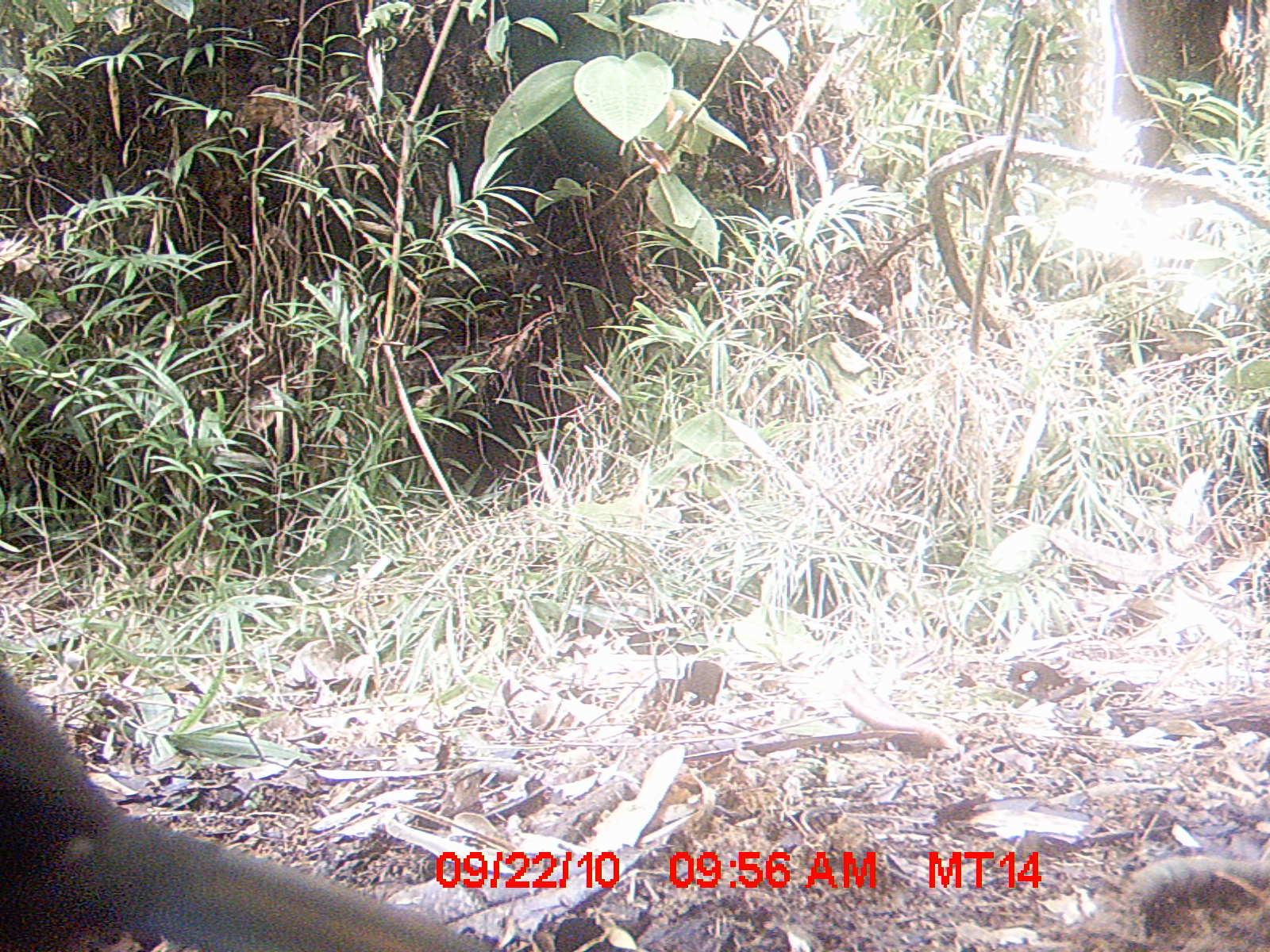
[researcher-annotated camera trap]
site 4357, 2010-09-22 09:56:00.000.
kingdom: Animalia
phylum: Chordata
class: Aves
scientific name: Aves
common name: bird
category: unknown bird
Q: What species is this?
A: Unknown bird (bird) (Aves).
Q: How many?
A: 1.